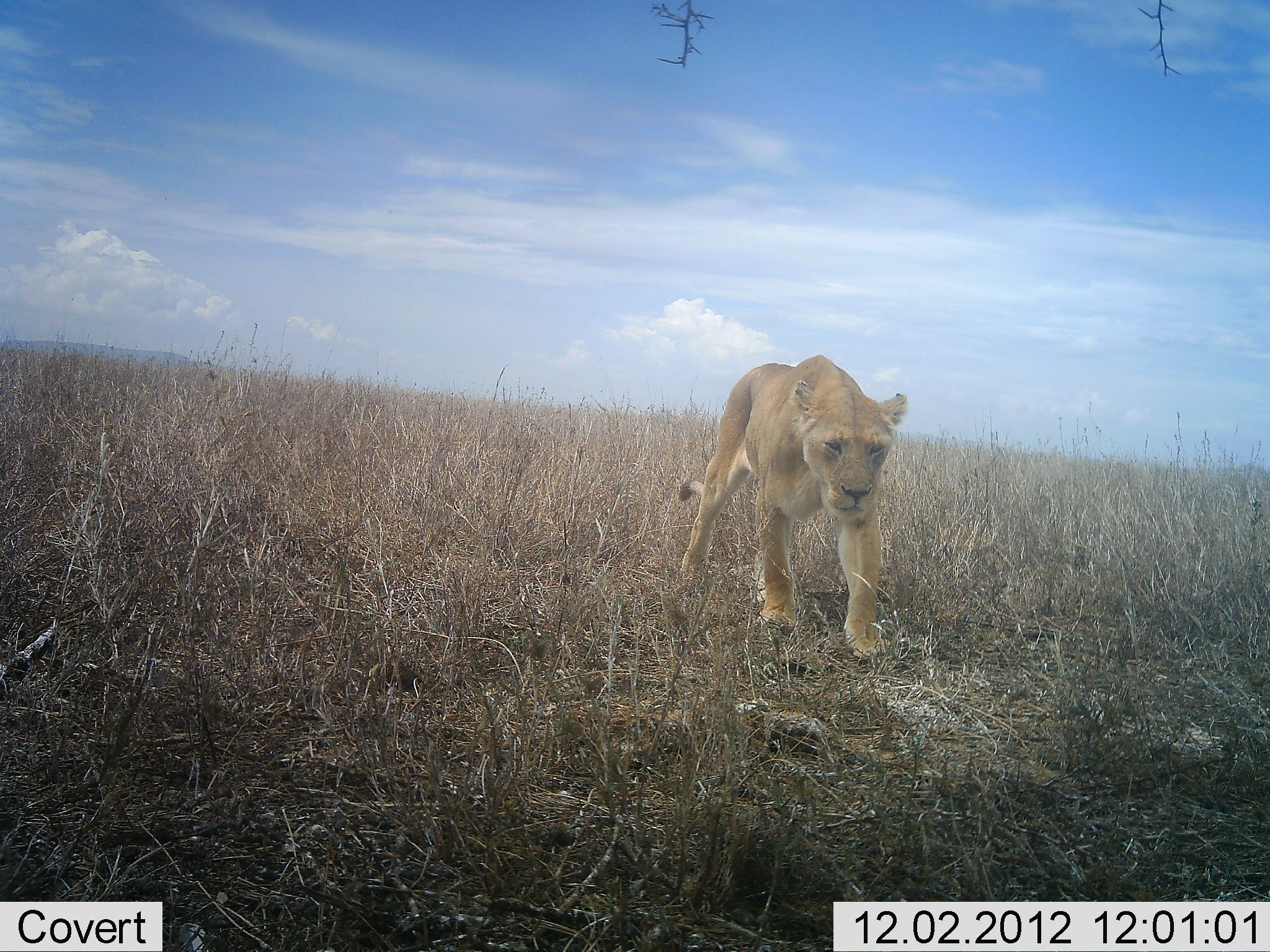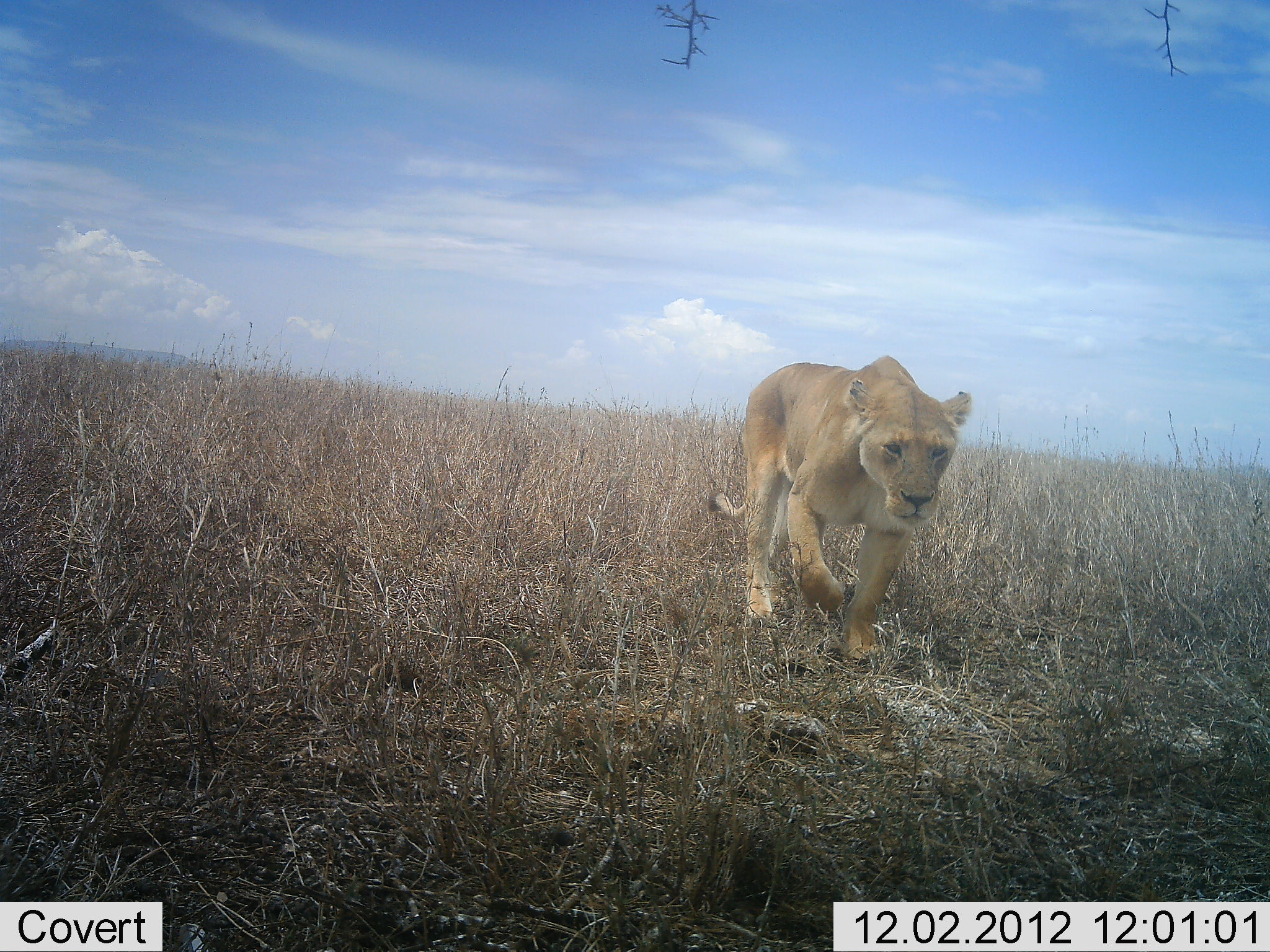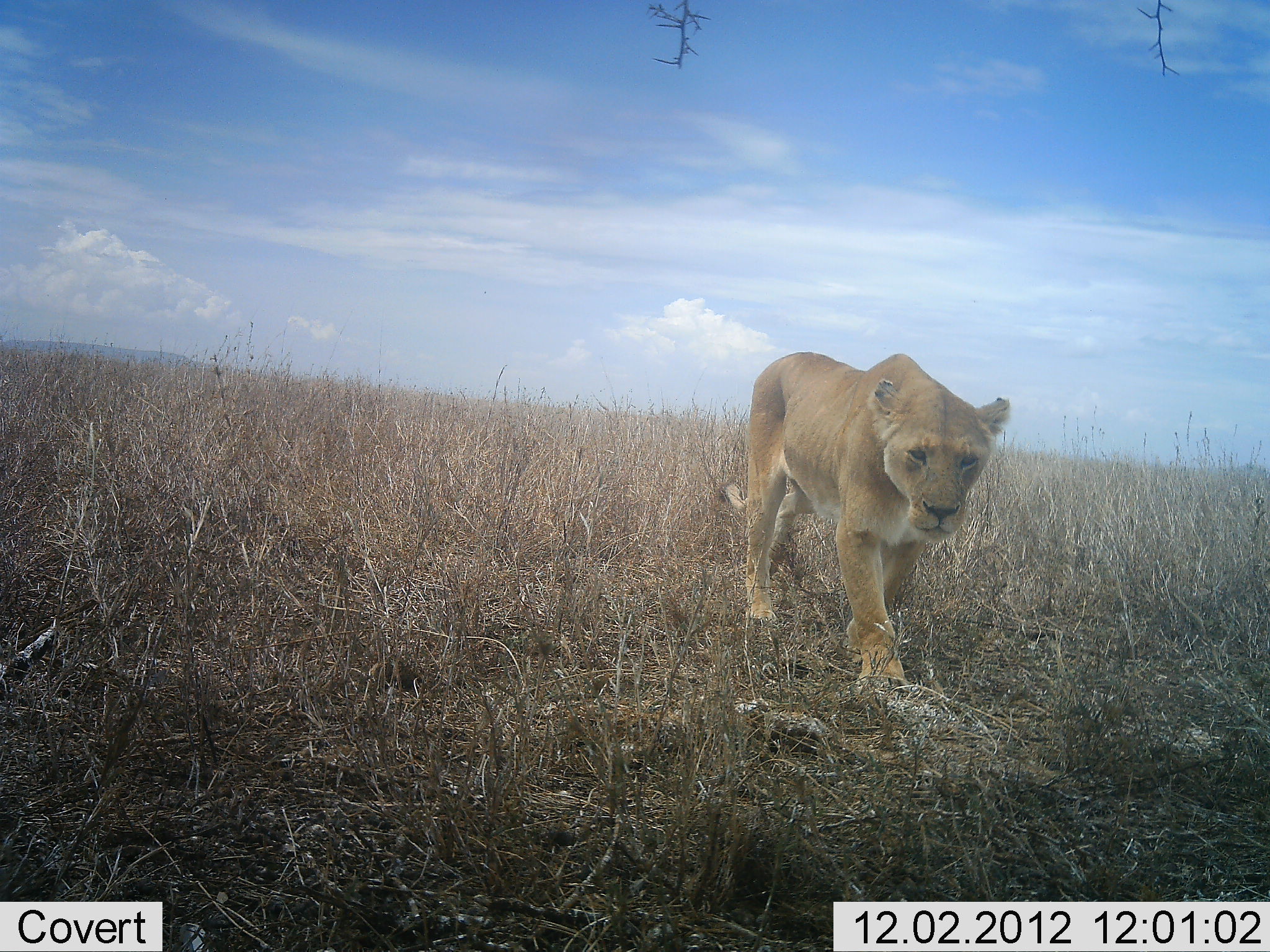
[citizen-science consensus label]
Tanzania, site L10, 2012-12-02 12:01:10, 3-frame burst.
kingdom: Animalia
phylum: Chordata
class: Mammalia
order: Carnivora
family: Felidae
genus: Panthera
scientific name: Panthera leo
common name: lion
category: lionfemale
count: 1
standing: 10%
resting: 10%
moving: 90%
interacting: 0%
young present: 0%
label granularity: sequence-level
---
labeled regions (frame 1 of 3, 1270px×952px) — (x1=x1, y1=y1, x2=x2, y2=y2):
animal: (x1=676, y1=355, x2=907, y2=658)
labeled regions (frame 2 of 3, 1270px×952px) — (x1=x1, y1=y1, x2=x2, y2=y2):
animal: (x1=707, y1=355, x2=972, y2=665)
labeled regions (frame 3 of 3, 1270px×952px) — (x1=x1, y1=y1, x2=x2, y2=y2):
animal: (x1=722, y1=350, x2=1010, y2=692)